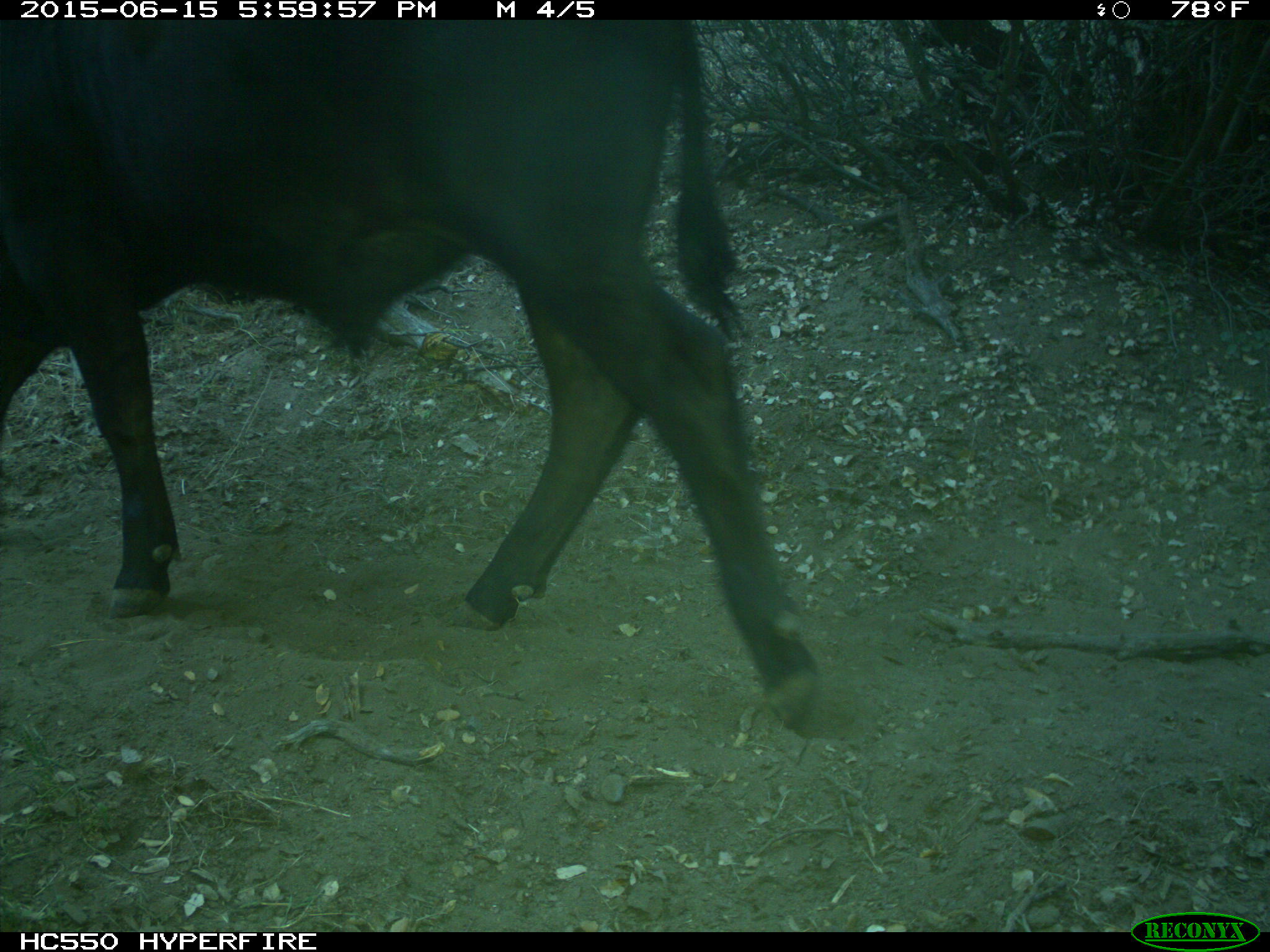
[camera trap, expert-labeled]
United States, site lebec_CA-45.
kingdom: Animalia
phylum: Chordata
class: Mammalia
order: Artiodactyla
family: Bovidae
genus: Bos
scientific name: Bos taurus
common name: domestic cow